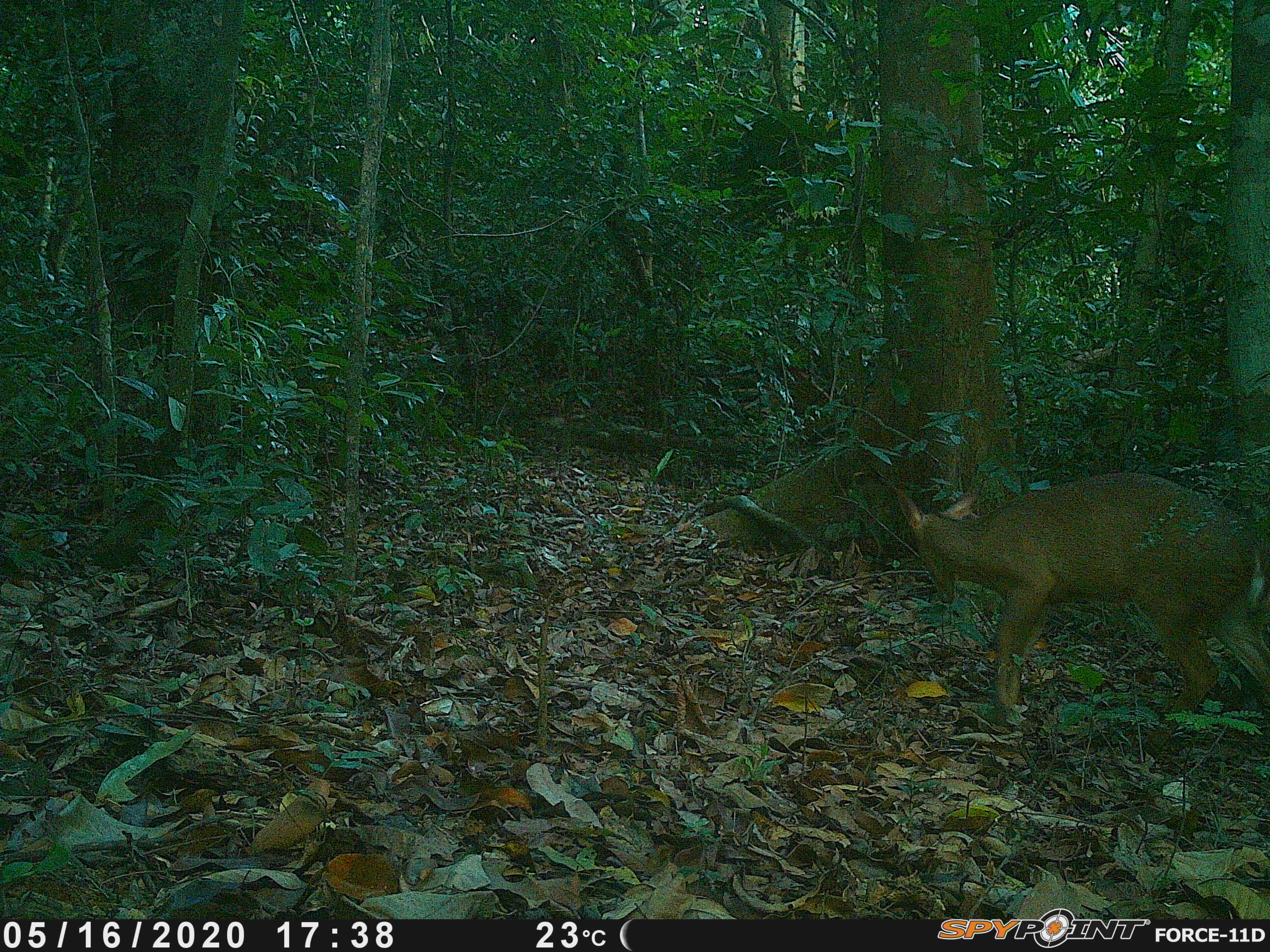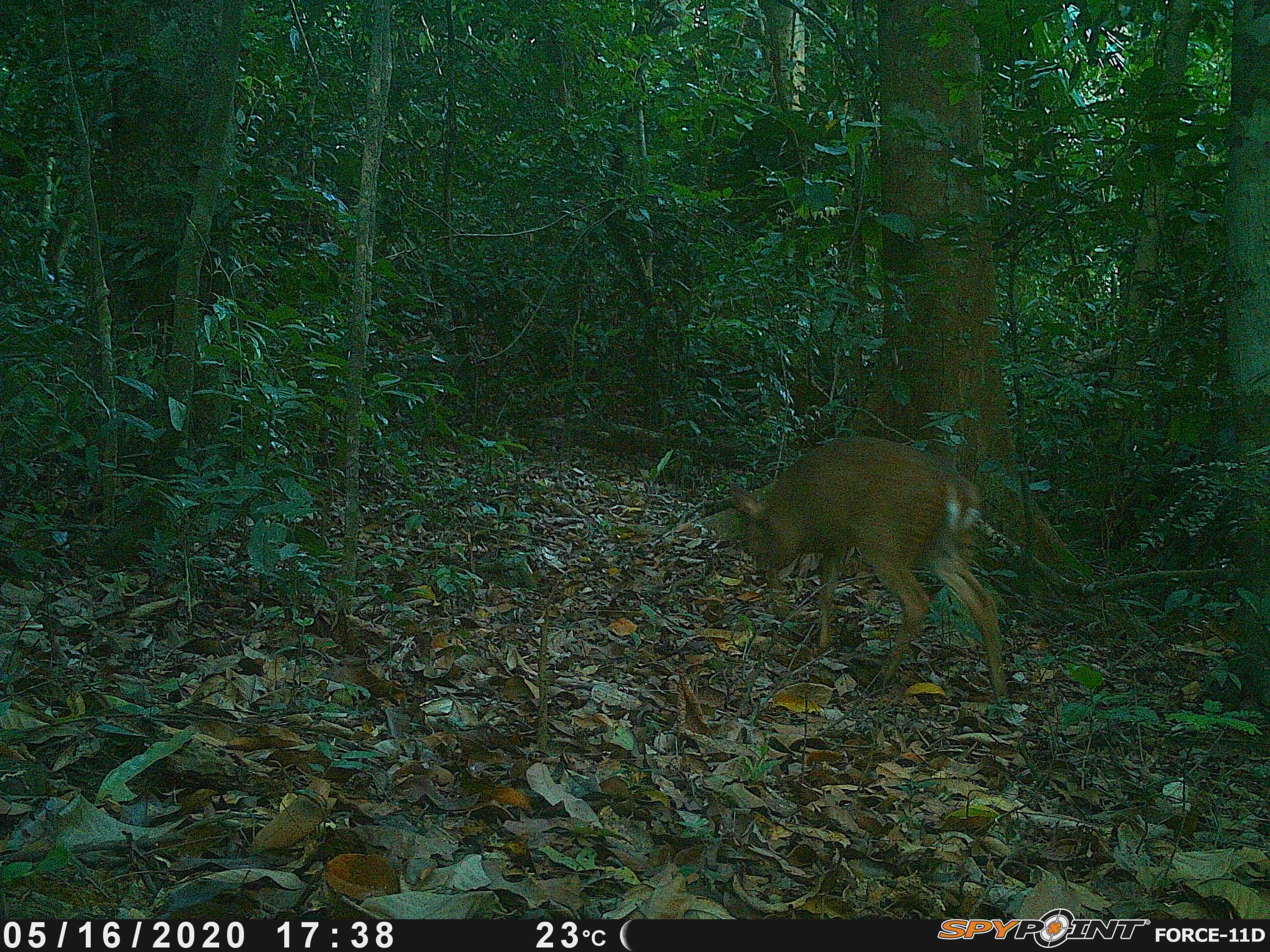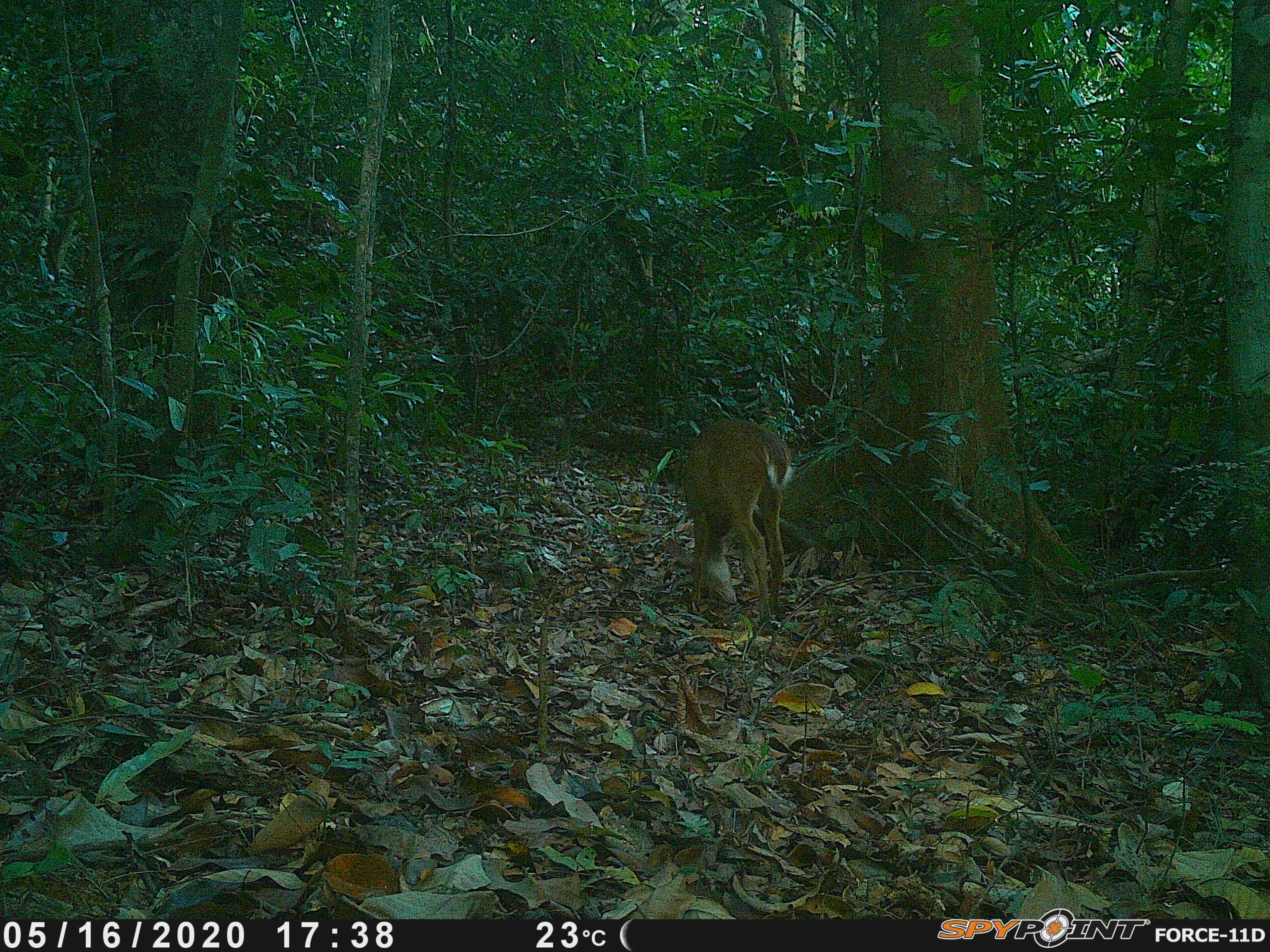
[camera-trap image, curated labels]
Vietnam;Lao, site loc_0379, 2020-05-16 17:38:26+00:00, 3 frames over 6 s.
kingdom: Animalia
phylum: Chordata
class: Mammalia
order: Artiodactyla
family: Cervidae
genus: Muntiacus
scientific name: Muntiacus vuquangensis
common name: large-antlered muntjac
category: large antlered muntjac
Large antlered muntjac (large-antlered muntjac) (Muntiacus vuquangensis). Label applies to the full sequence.